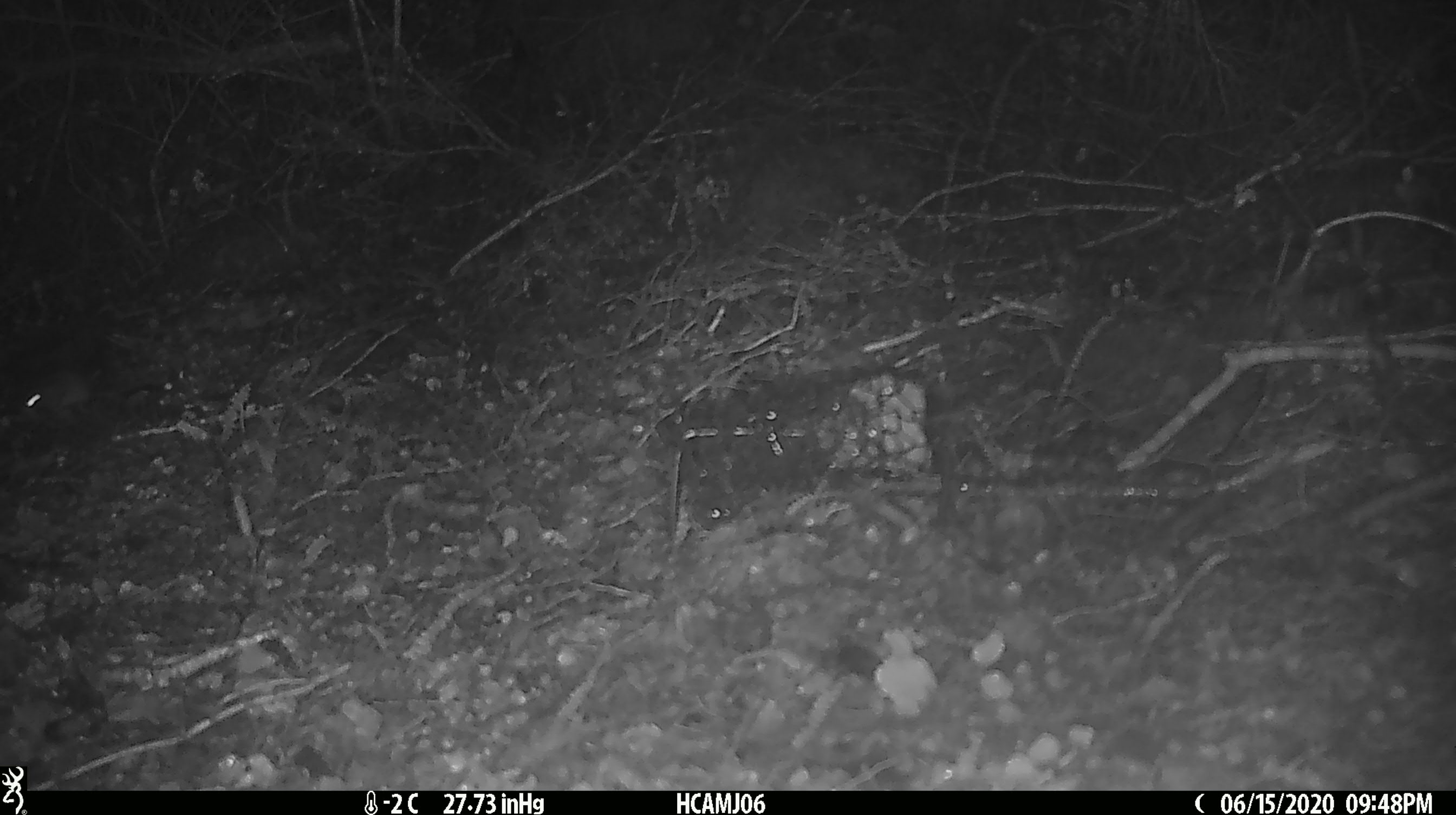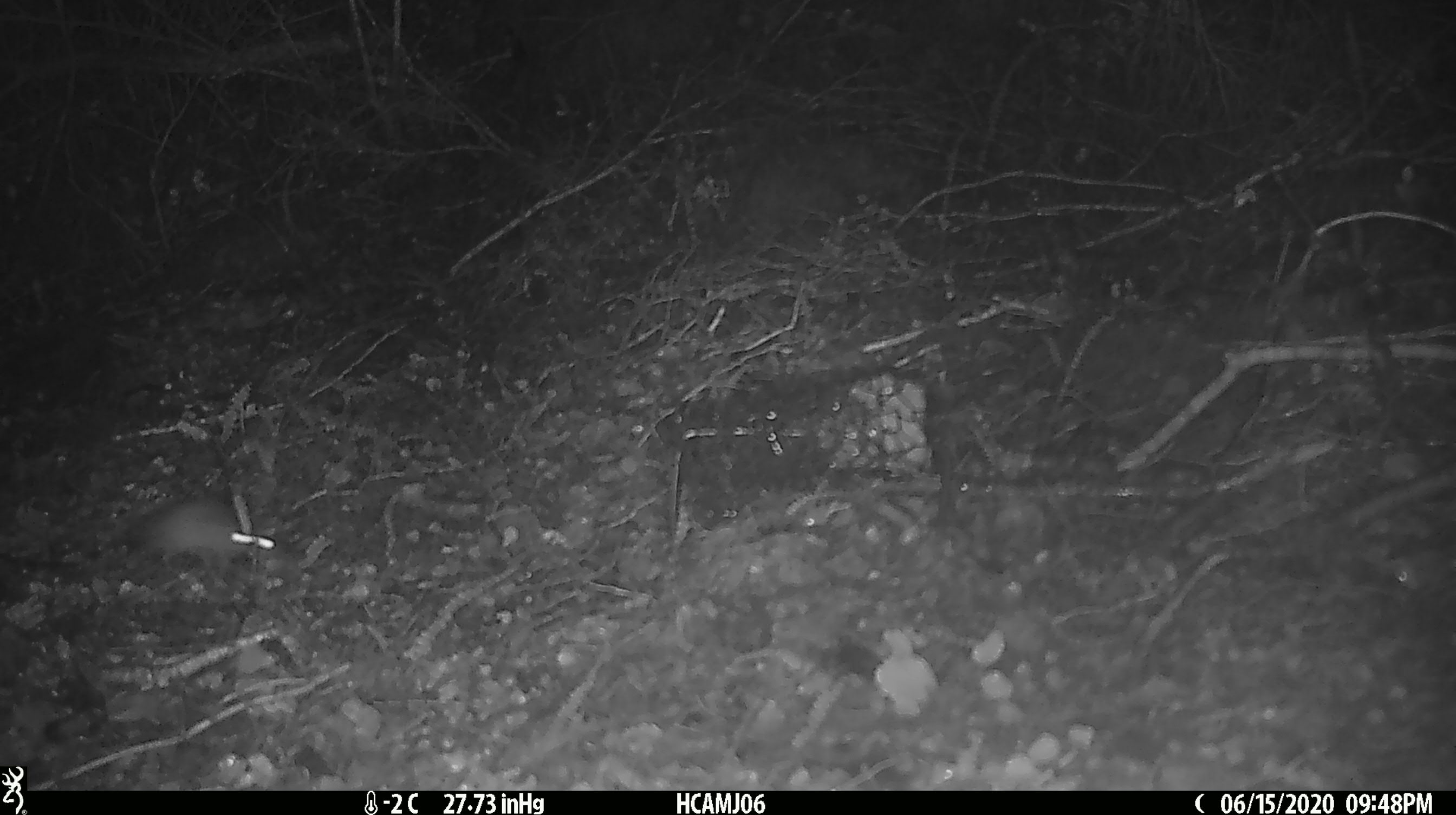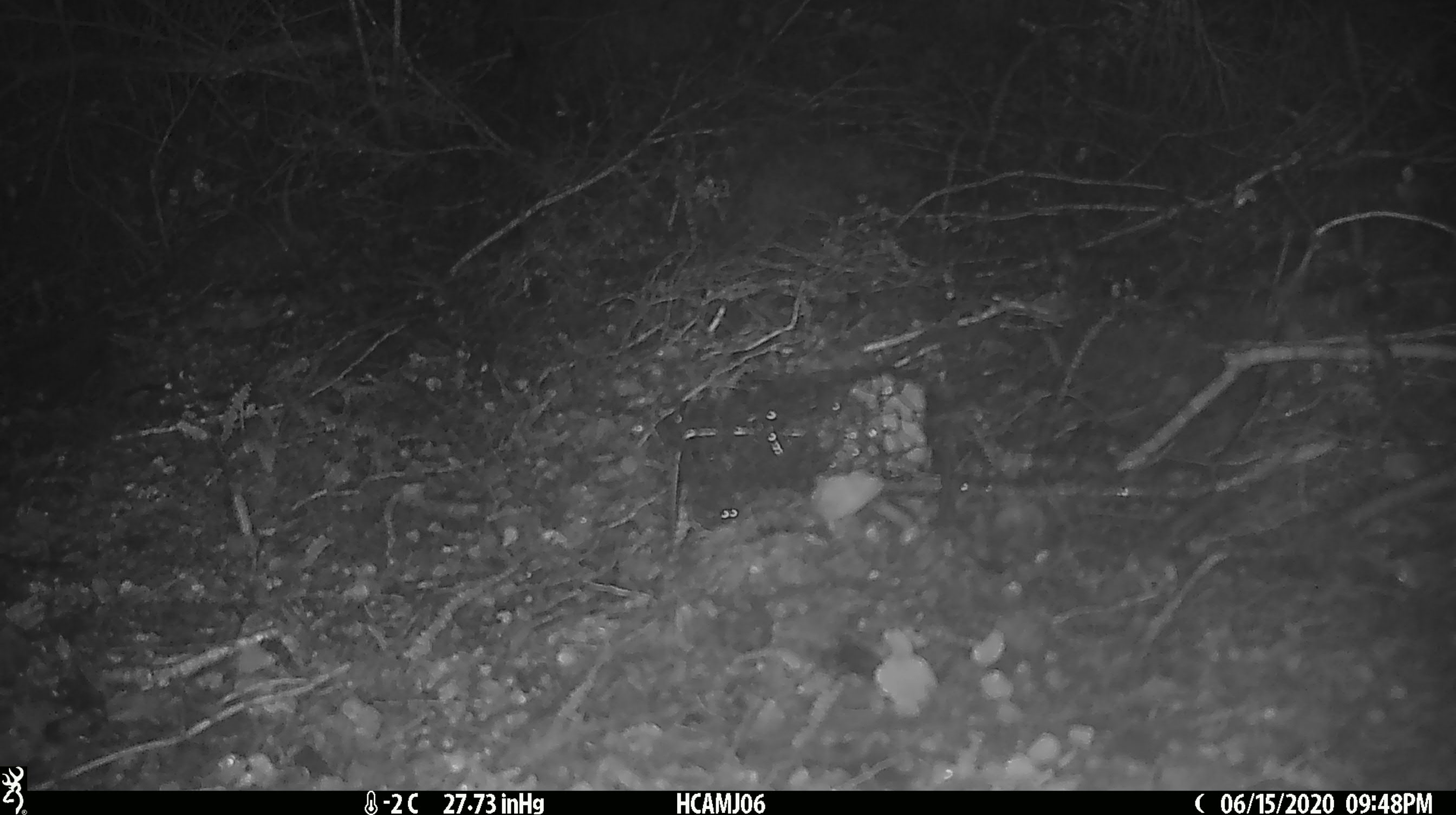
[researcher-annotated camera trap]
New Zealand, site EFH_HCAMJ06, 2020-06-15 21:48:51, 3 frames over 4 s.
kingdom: Animalia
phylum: Chordata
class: Mammalia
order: Rodentia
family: Muridae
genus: Mus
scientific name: Mus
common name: mouse